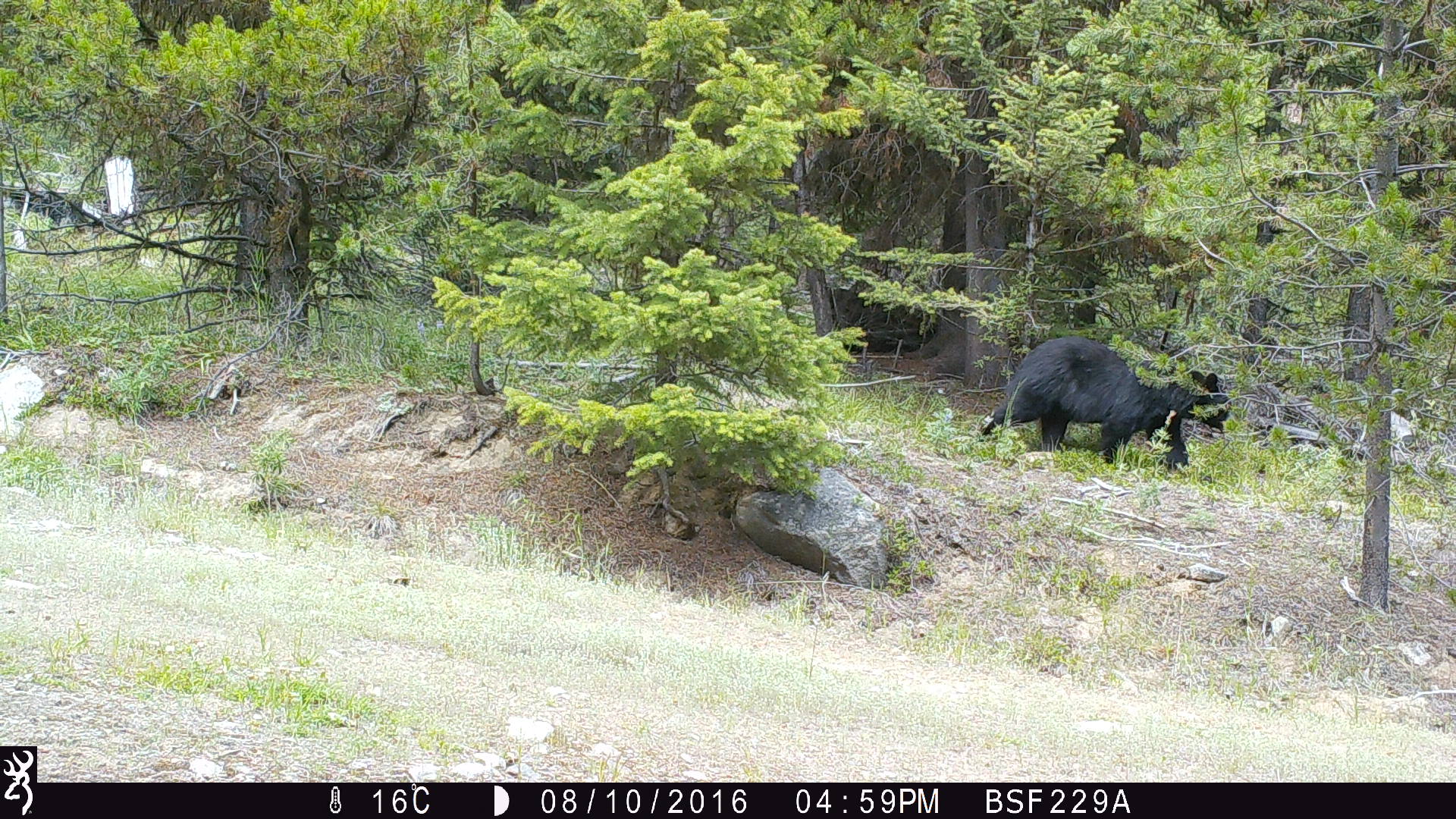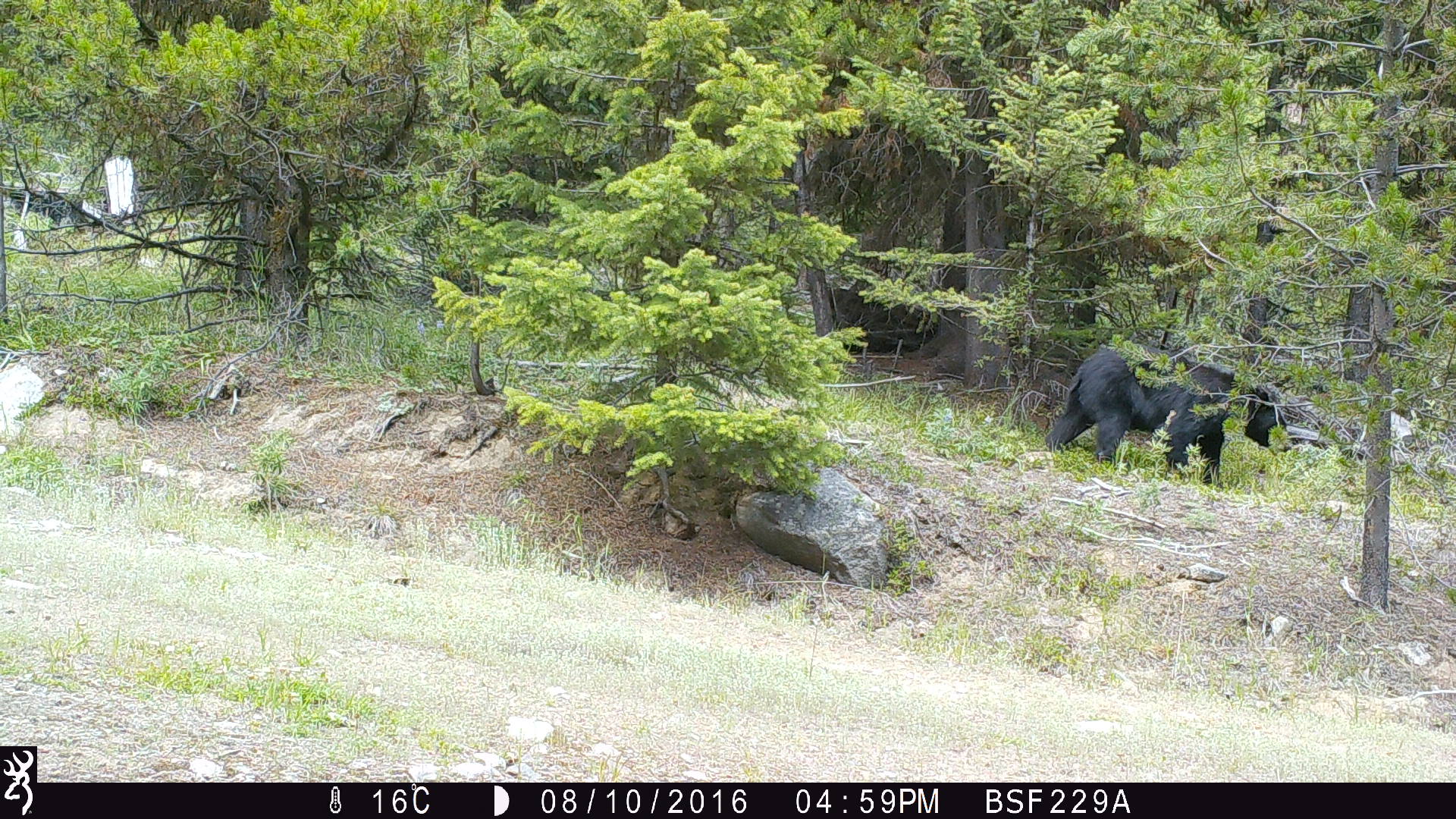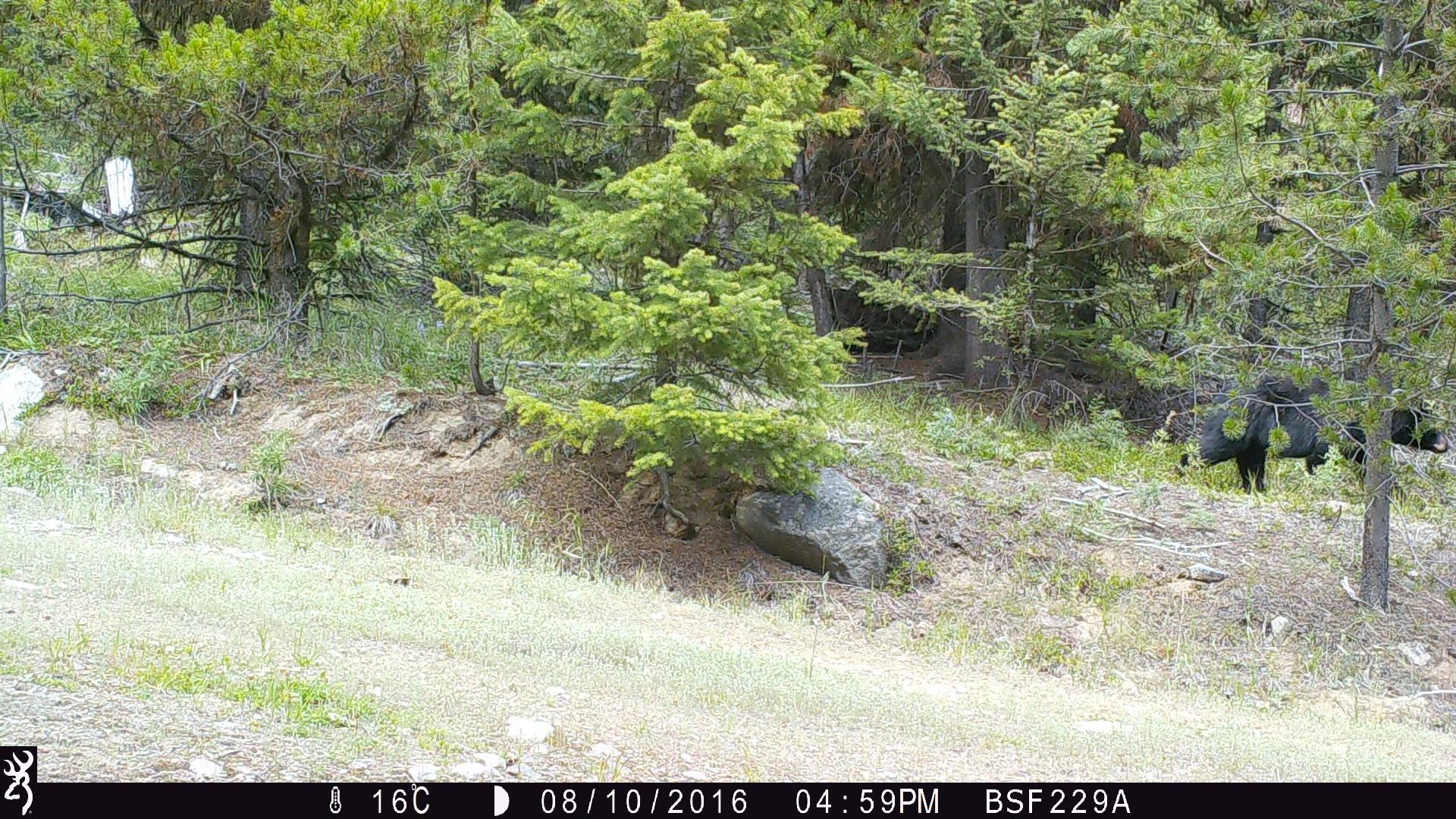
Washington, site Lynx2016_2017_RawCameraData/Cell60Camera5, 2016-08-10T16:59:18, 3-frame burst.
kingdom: Animalia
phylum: Chordata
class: Mammalia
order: Carnivora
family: Ursidae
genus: Ursus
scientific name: Ursus americanus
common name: american black bear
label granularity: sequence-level